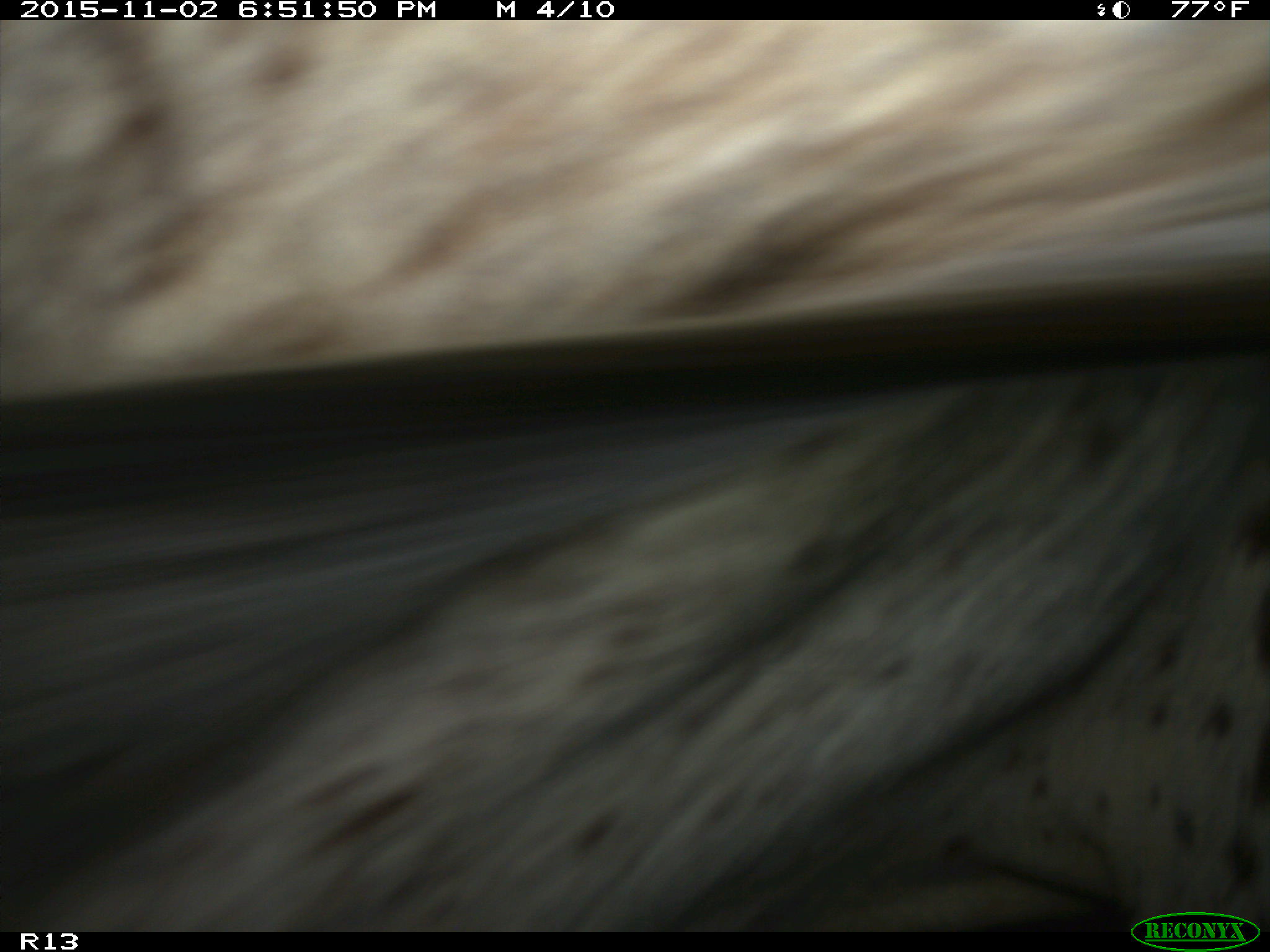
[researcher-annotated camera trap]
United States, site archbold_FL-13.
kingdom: Animalia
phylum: Chordata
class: Mammalia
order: Artiodactyla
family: Bovidae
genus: Bos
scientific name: Bos taurus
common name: domestic cow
Bos taurus (domestic cow).